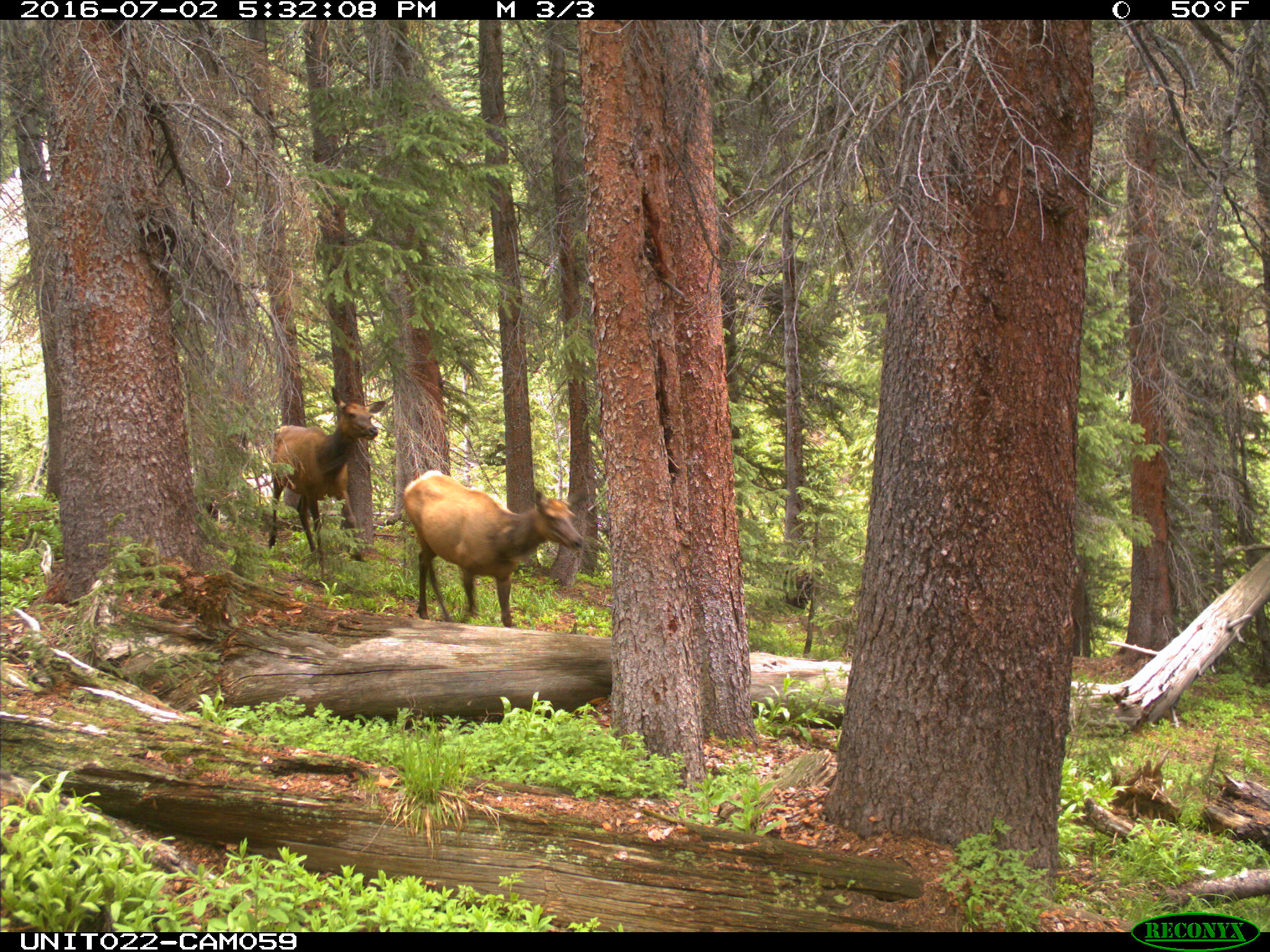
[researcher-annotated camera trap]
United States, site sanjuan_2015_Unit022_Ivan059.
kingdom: Animalia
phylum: Chordata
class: Mammalia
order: Artiodactyla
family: Cervidae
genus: Cervus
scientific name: Cervus elaphus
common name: red deer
Cervus elaphus (red deer).